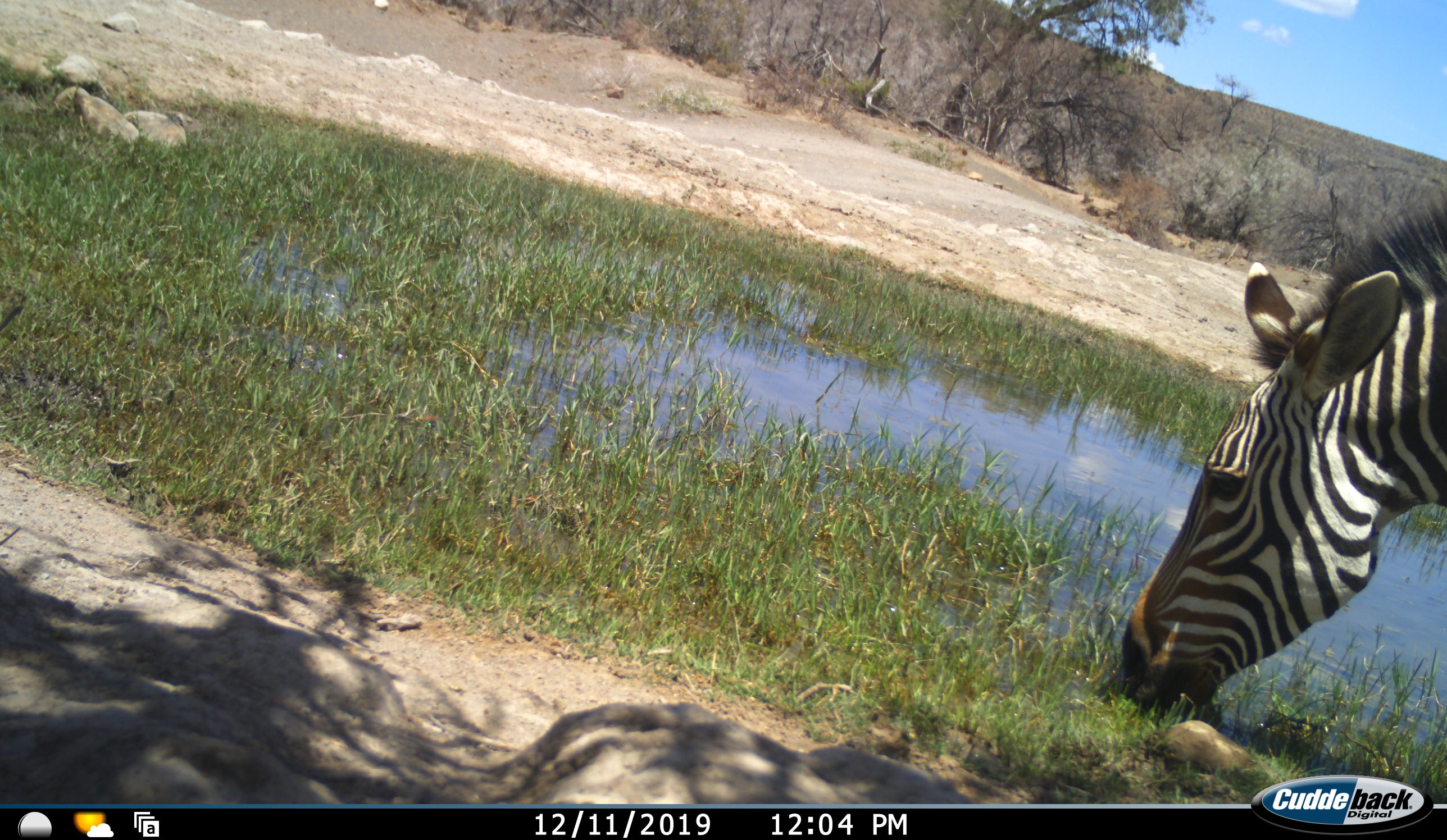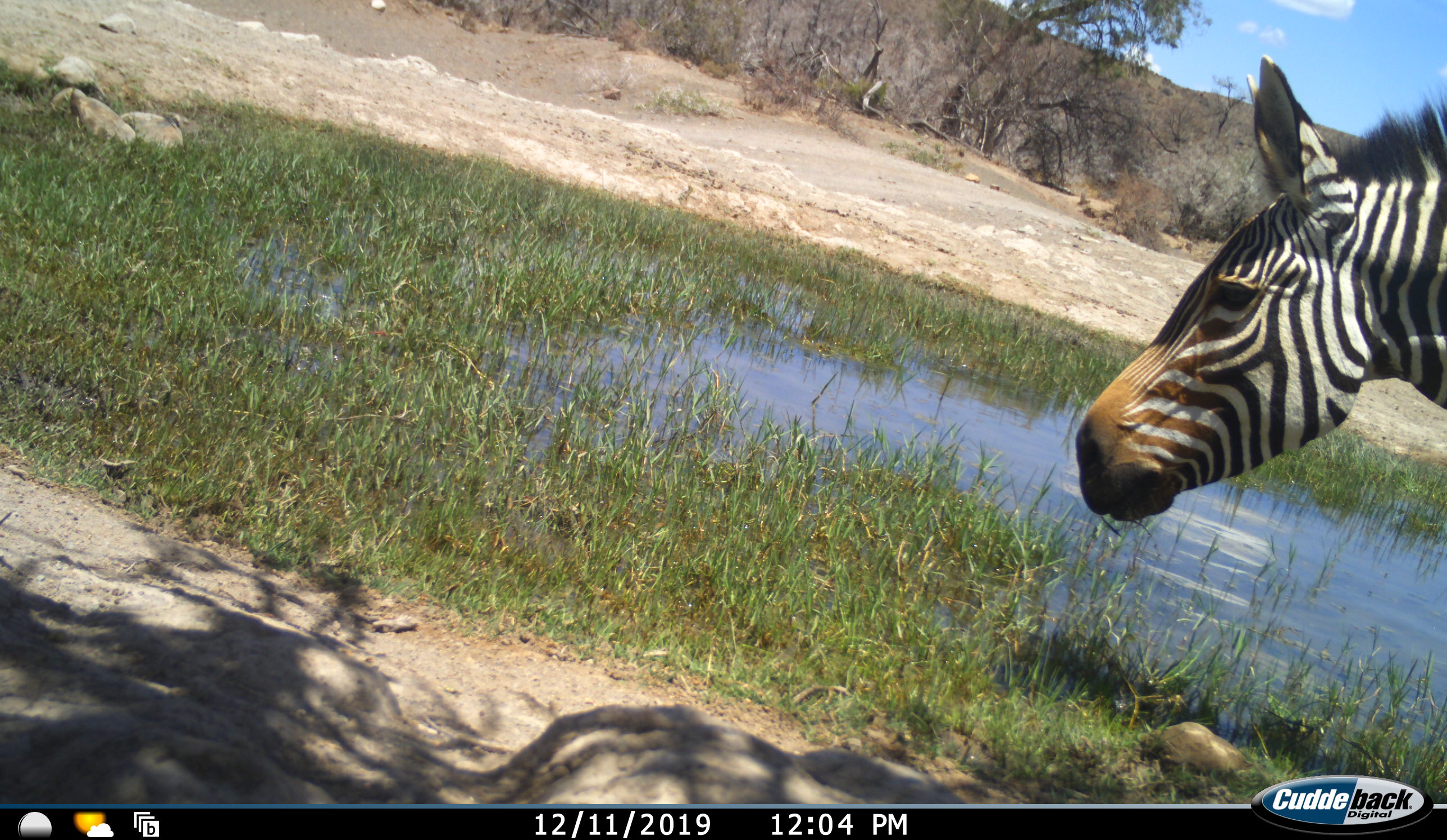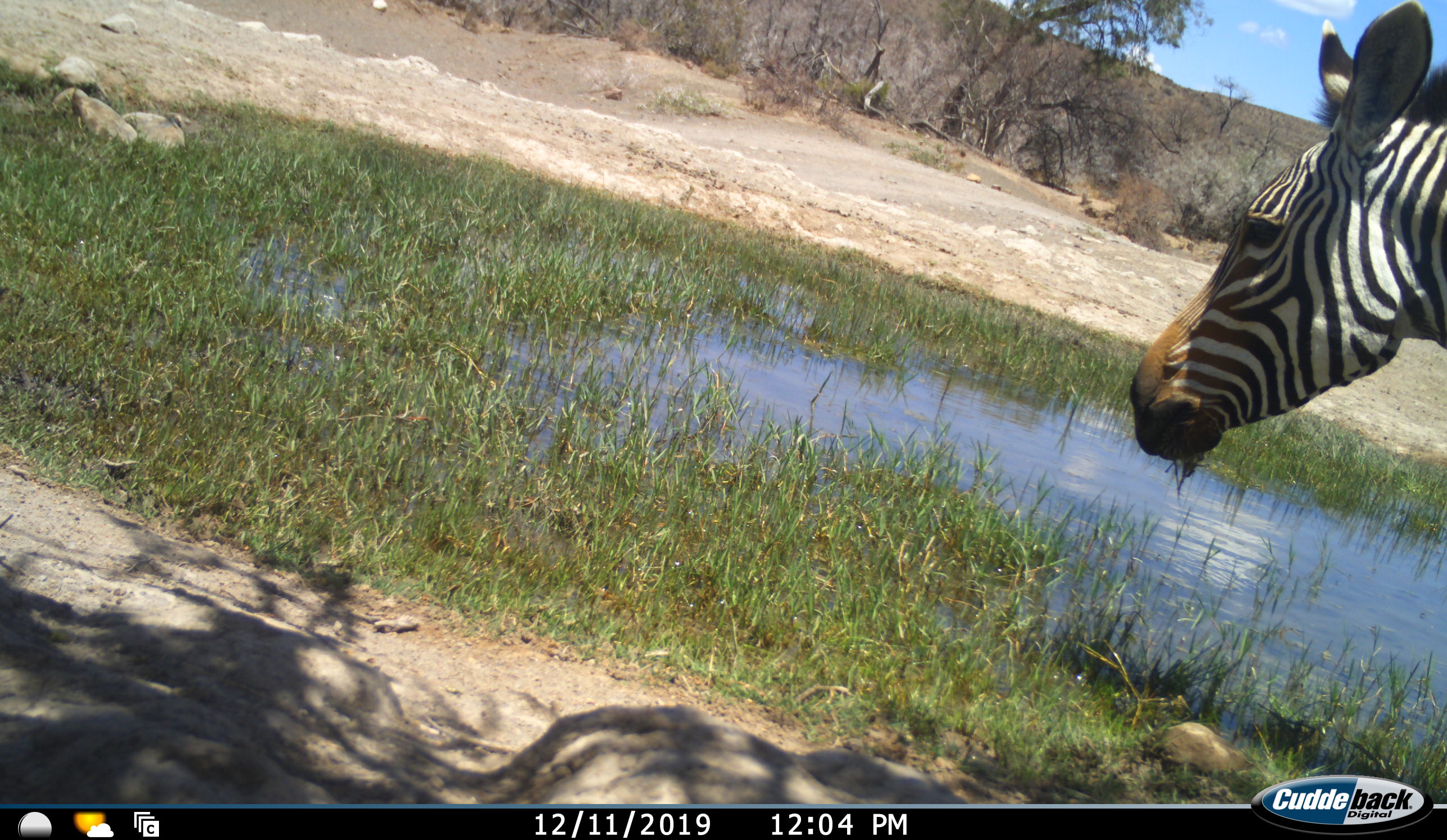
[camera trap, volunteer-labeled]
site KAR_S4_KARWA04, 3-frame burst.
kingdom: Animalia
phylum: Chordata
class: Mammalia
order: Perissodactyla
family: Equidae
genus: Equus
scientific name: Equus zebra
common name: mountain zebra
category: zebramountain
Zebramountain (mountain zebra) (Equus zebra), count 1. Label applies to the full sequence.